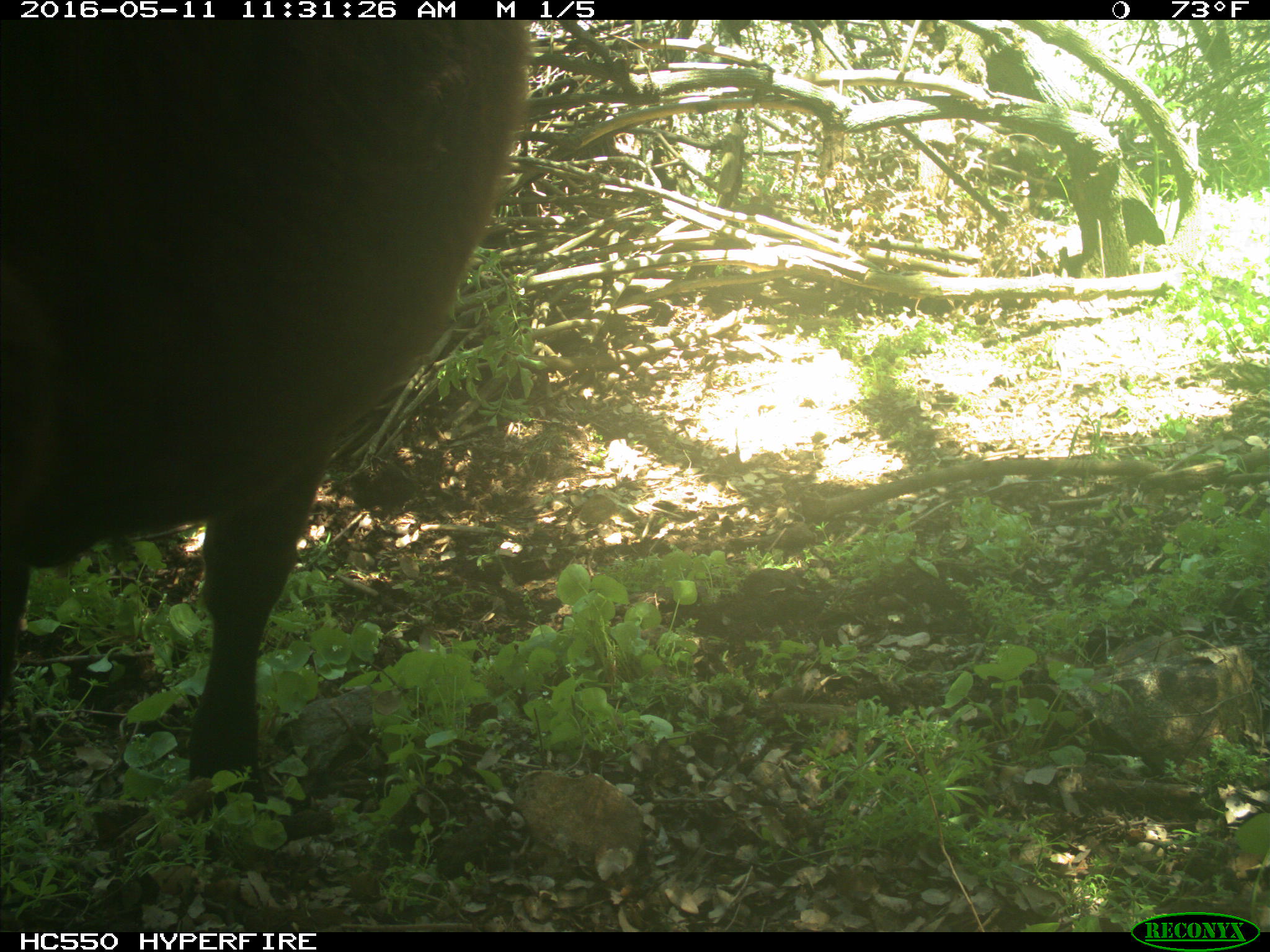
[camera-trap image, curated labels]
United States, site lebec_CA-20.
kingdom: Animalia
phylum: Chordata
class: Mammalia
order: Artiodactyla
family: Bovidae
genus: Bos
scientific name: Bos taurus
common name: domestic cow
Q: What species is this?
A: Bos taurus (domestic cow).